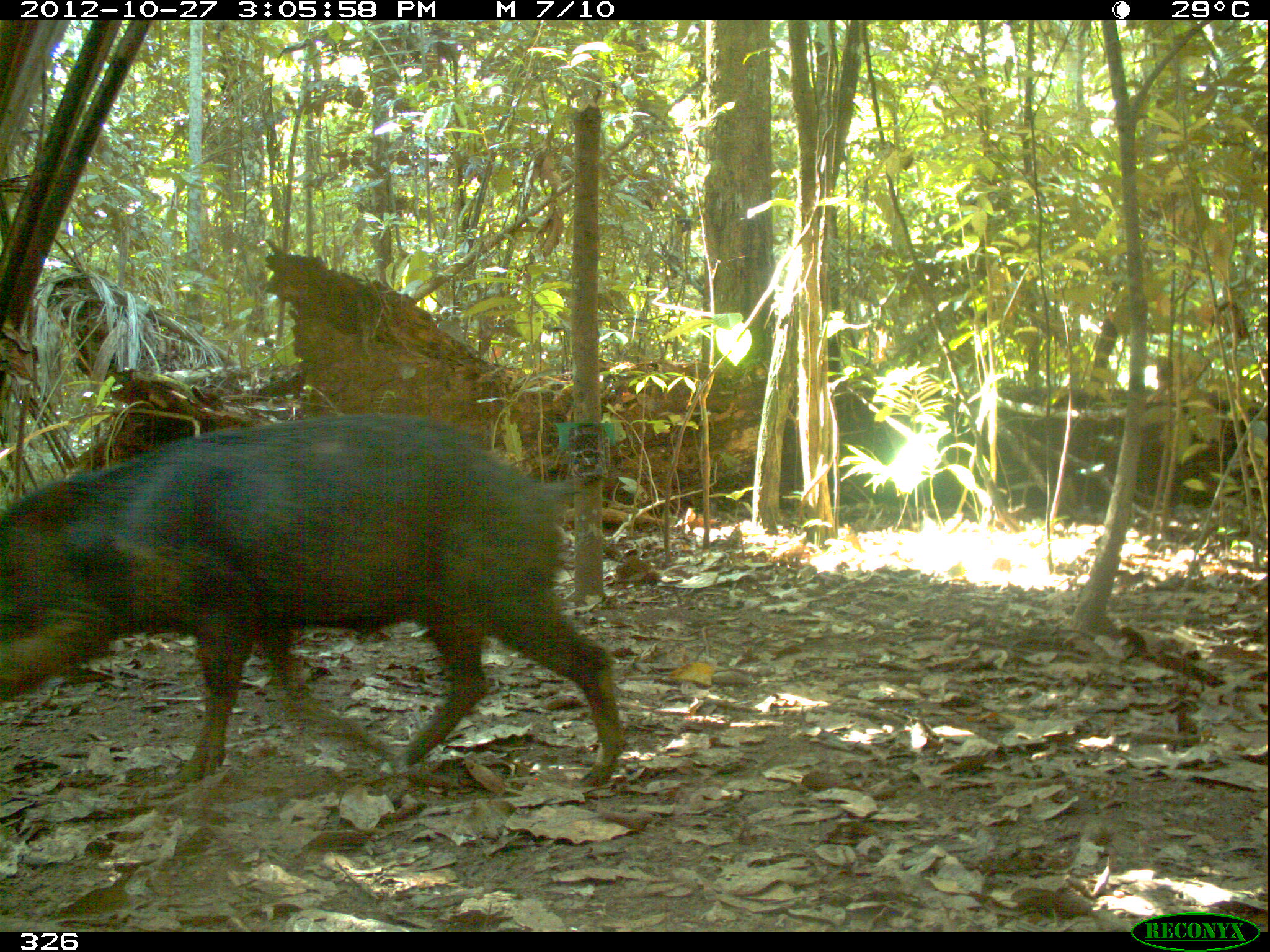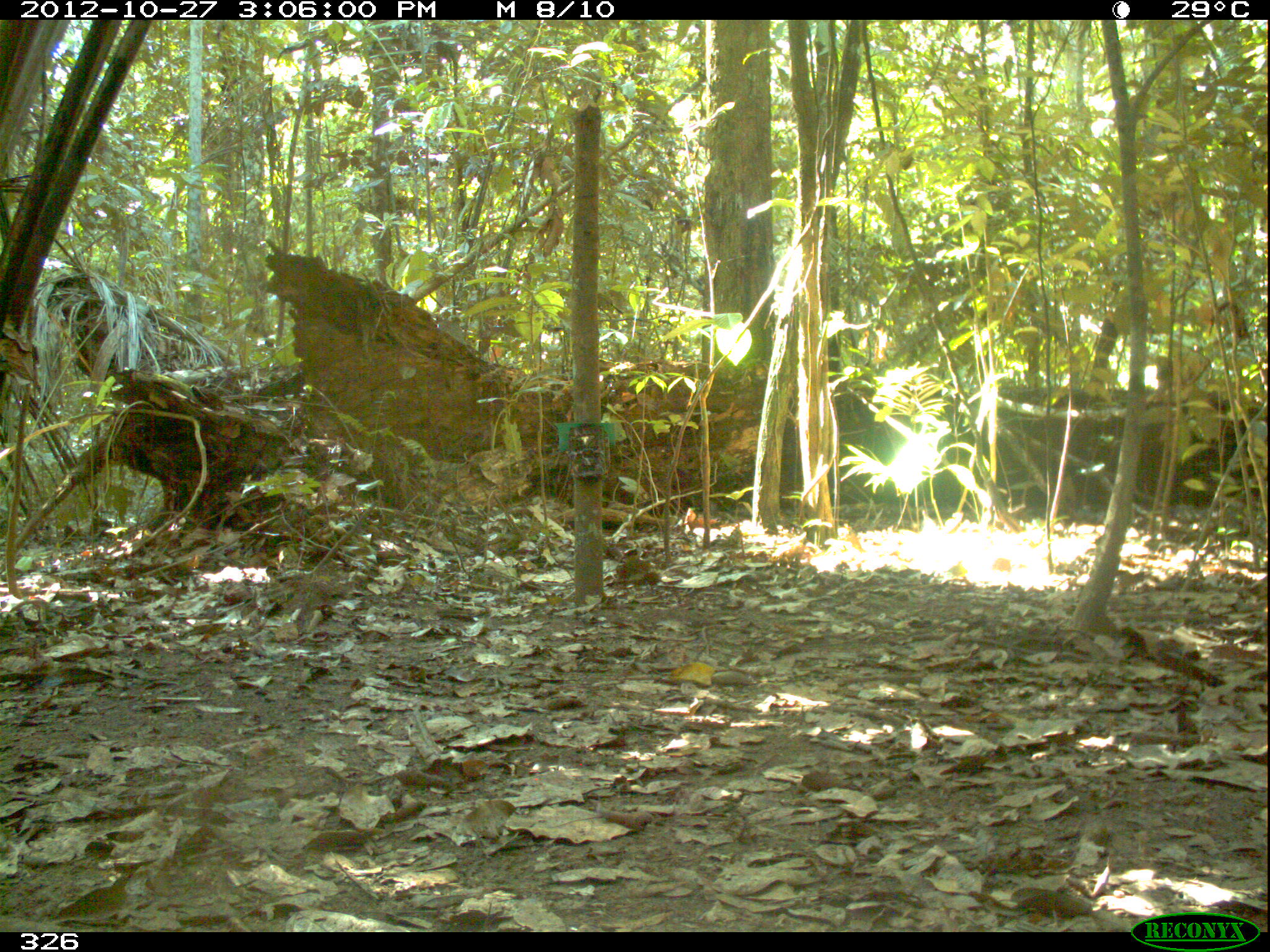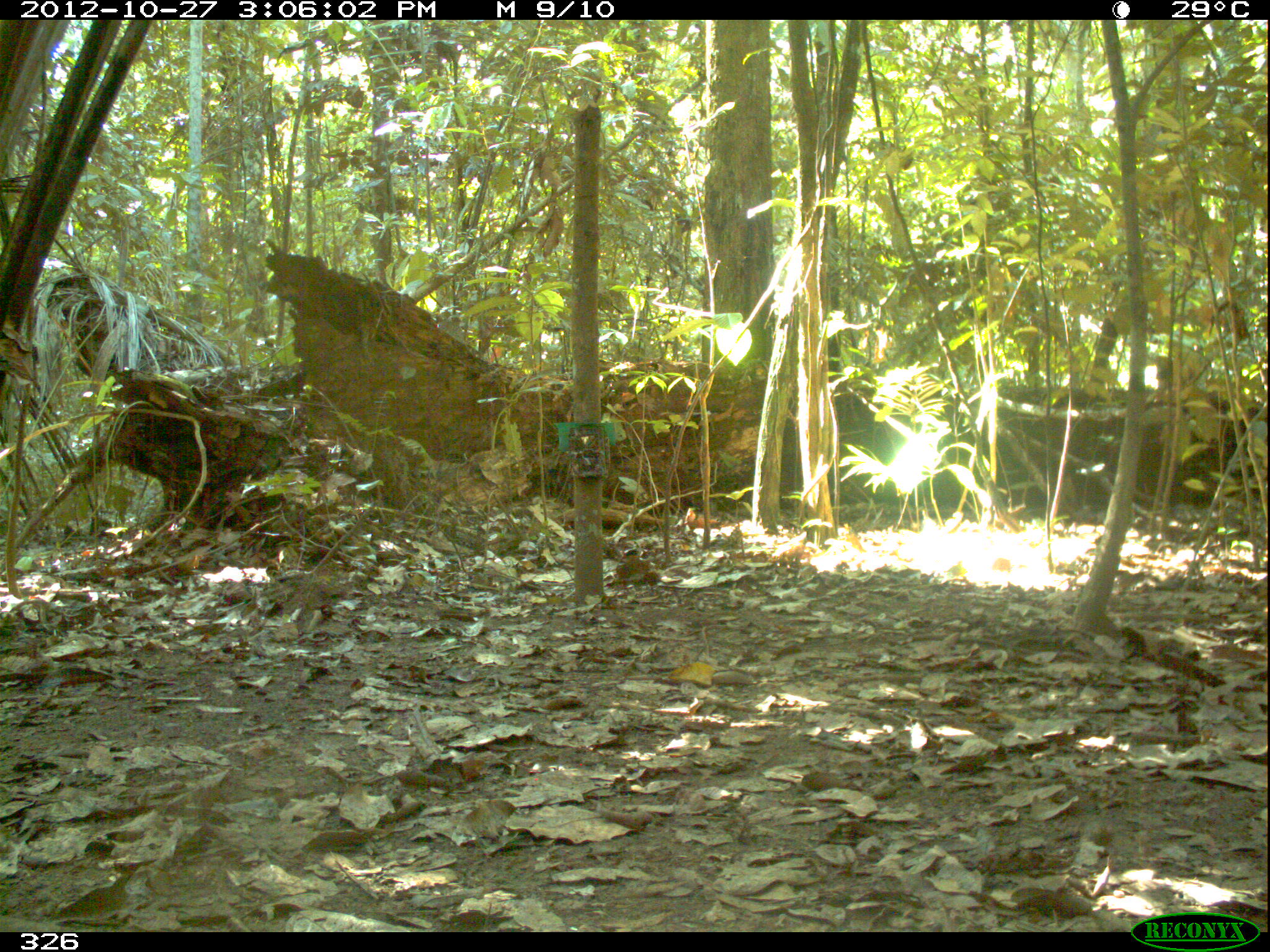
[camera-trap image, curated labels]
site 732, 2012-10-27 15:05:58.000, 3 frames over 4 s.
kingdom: Animalia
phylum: Chordata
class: Mammalia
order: Artiodactyla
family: Tayassuidae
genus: Tayassu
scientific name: Tayassu pecari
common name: white-lipped peccary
Tayassu pecari (white-lipped peccary).